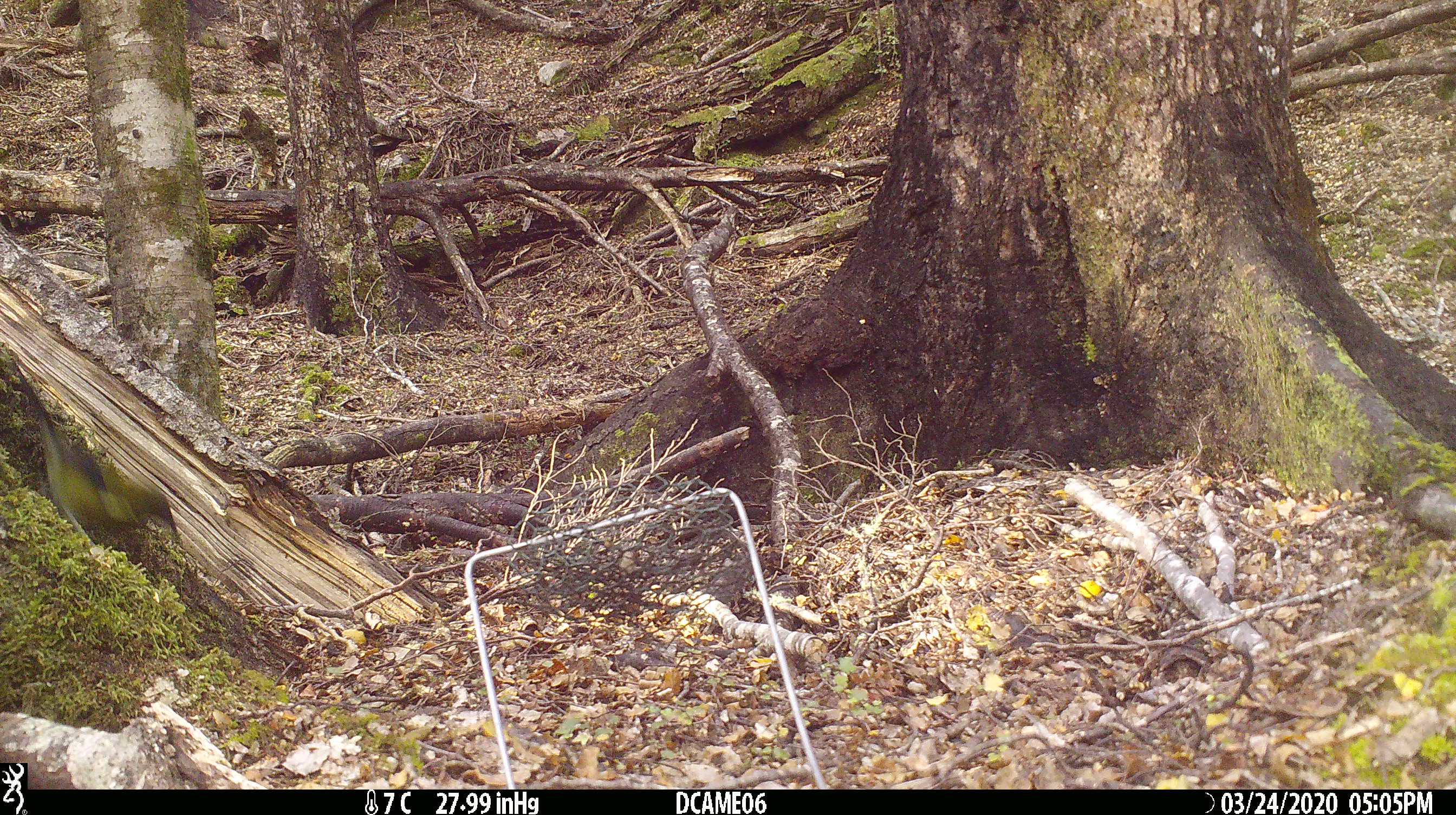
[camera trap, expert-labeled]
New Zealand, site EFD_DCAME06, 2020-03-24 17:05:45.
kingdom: Animalia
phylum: Chordata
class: Aves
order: Passeriformes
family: Meliphagidae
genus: Anthornis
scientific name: Anthornis melanura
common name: new zealand bellbird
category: bellbird